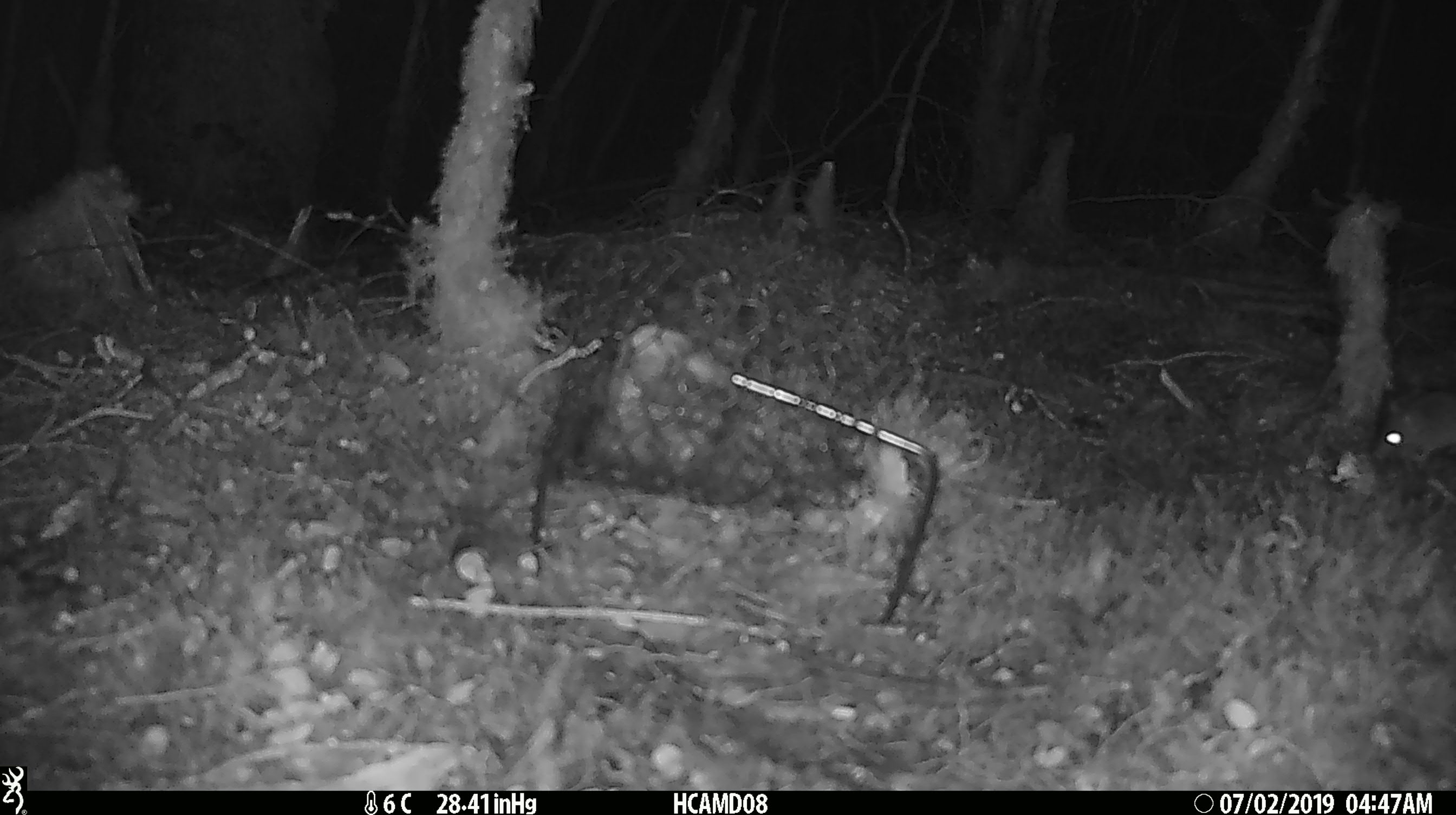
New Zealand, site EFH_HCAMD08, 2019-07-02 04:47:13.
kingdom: Animalia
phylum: Chordata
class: Mammalia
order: Rodentia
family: Muridae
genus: Mus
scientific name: Mus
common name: mouse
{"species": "mouse (Mus)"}